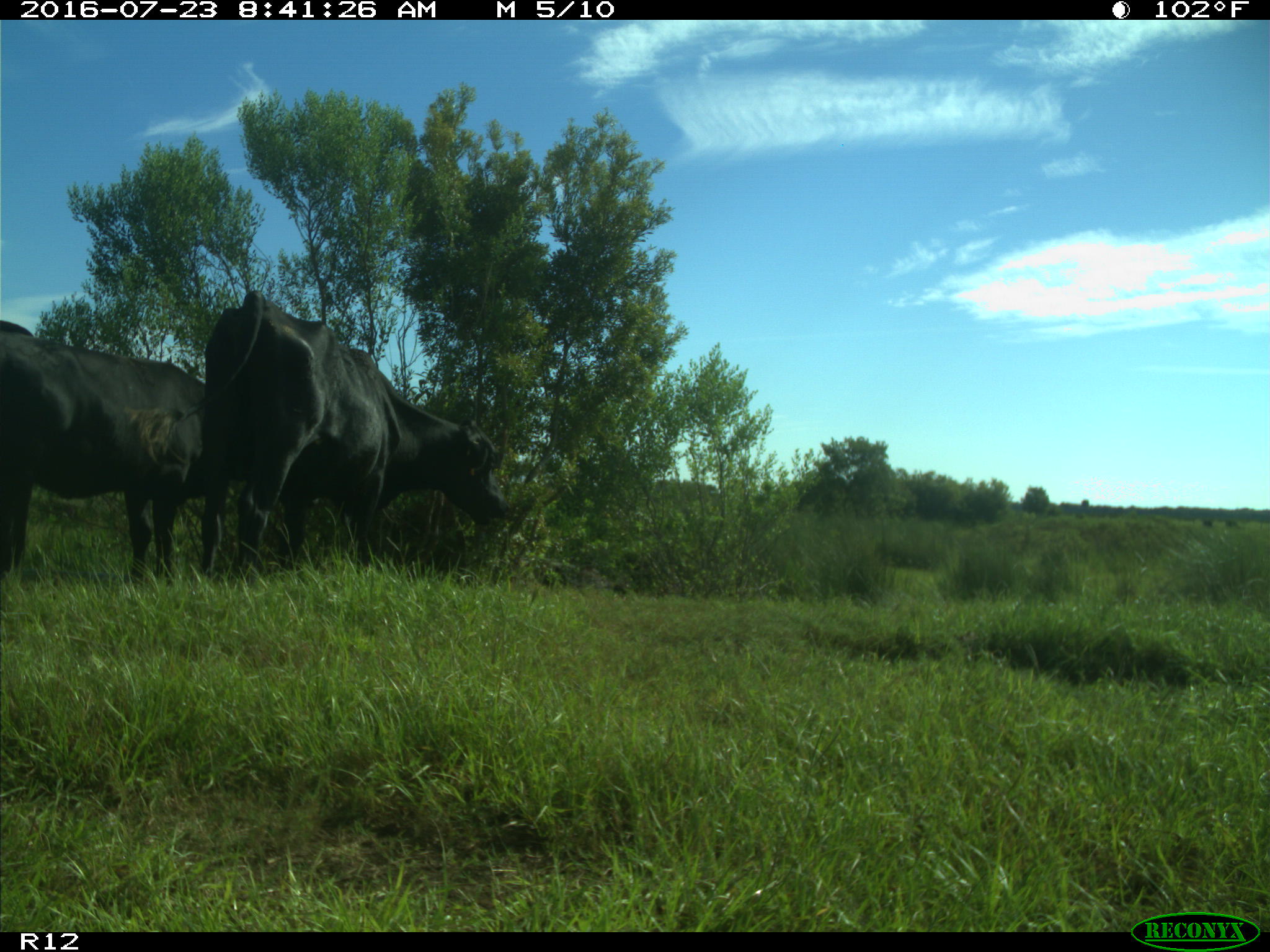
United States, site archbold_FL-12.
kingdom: Animalia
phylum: Chordata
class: Mammalia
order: Artiodactyla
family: Bovidae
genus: Bos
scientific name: Bos taurus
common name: domestic cow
Bos taurus (domestic cow).